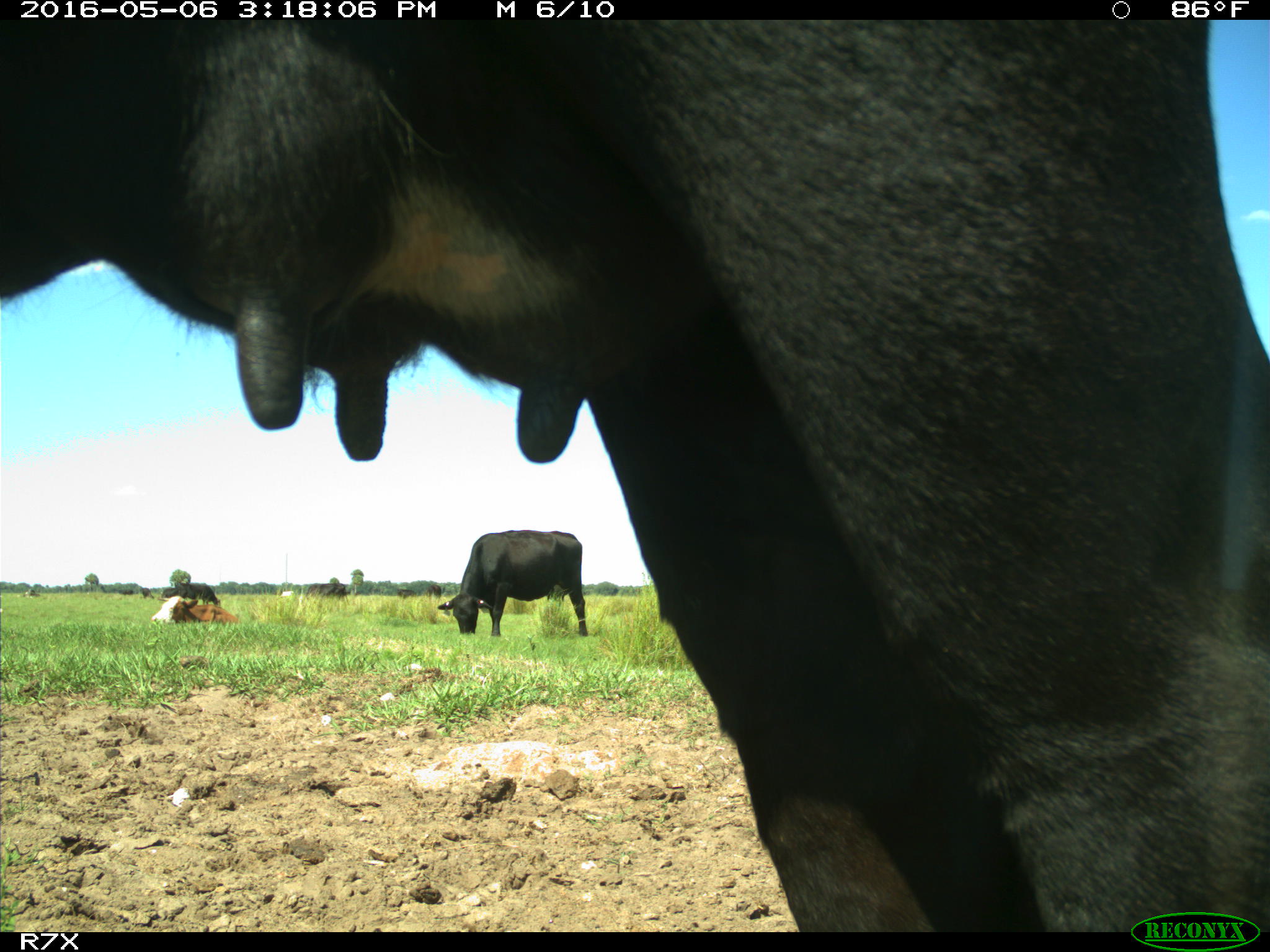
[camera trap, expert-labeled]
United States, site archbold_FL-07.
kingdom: Animalia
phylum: Chordata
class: Mammalia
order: Artiodactyla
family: Bovidae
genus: Bos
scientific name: Bos taurus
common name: domestic cow